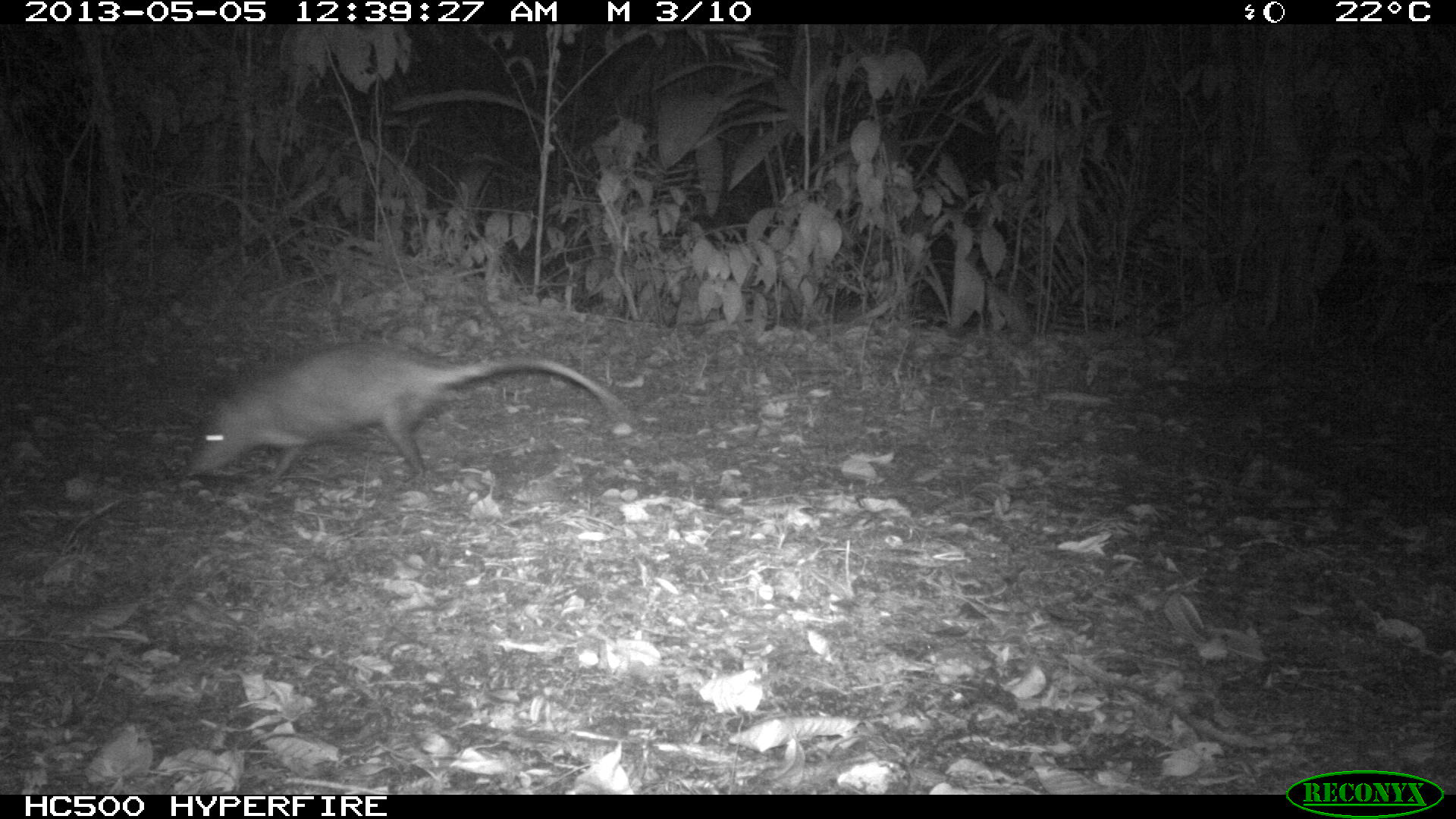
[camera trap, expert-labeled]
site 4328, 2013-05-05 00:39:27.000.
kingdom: Animalia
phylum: Chordata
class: Mammalia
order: Didelphimorphia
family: Didelphidae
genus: Didelphis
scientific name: Didelphis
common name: american opossums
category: didelphis sp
Didelphis sp (american opossums) (Didelphis), count 1.